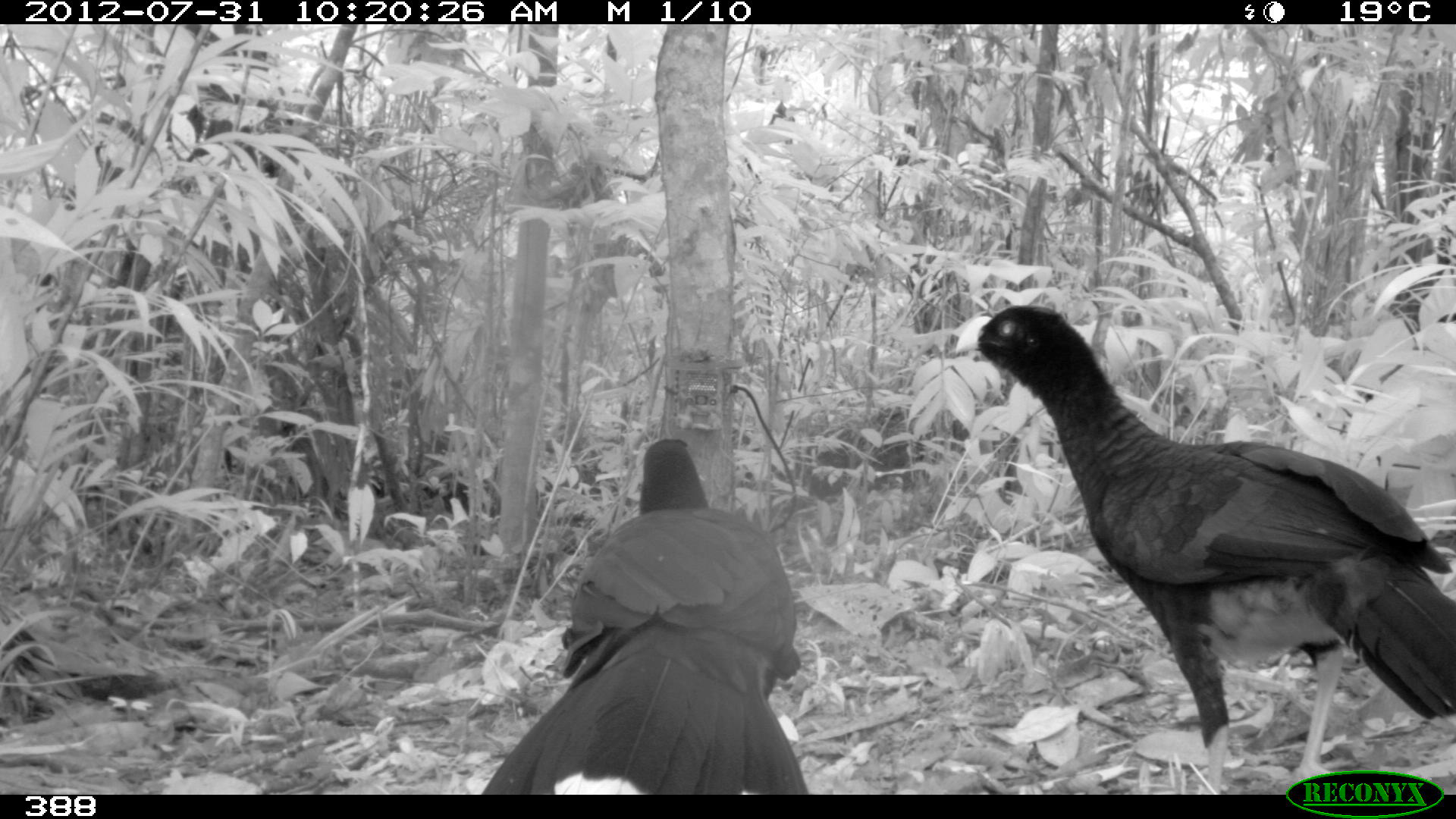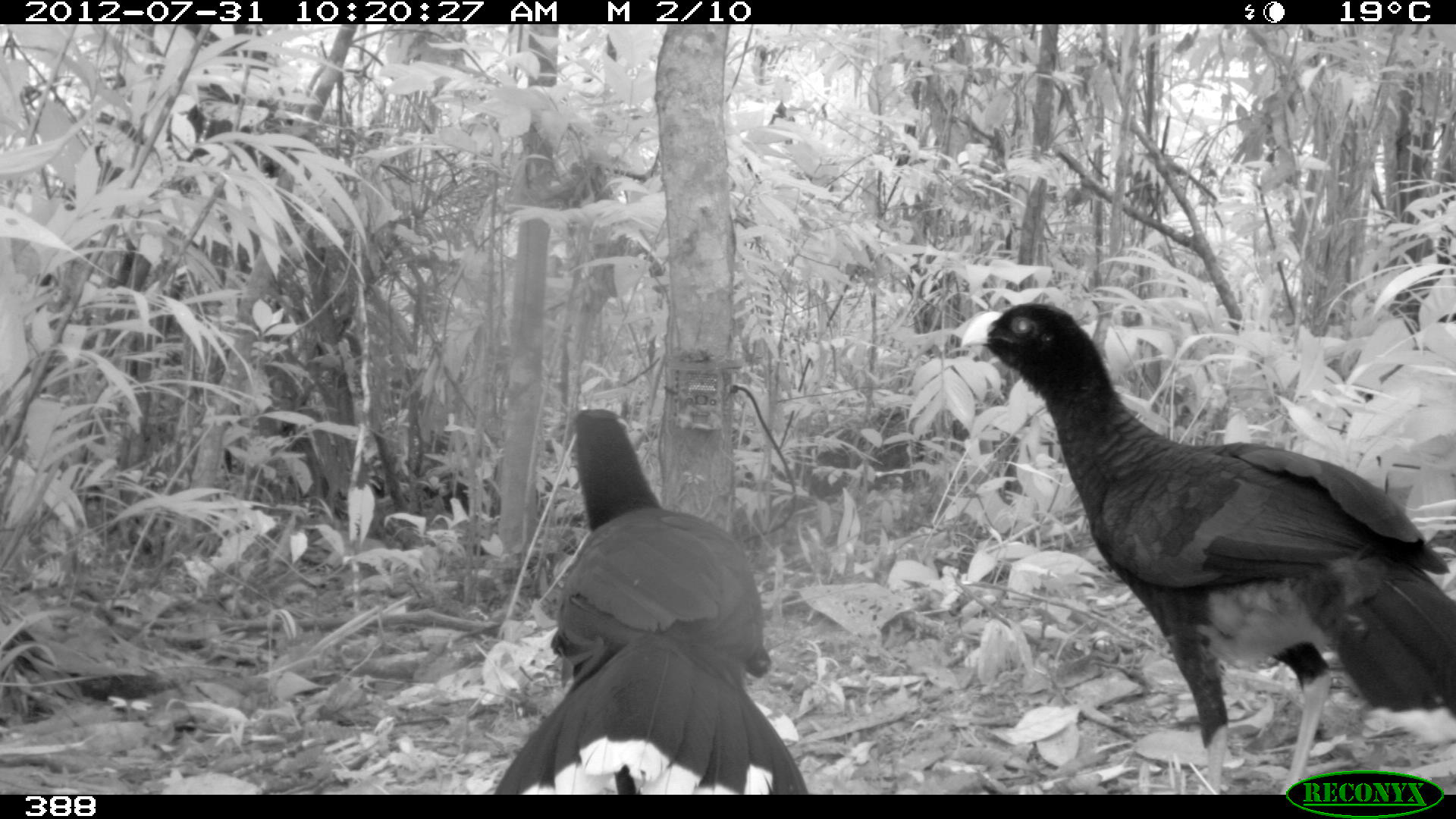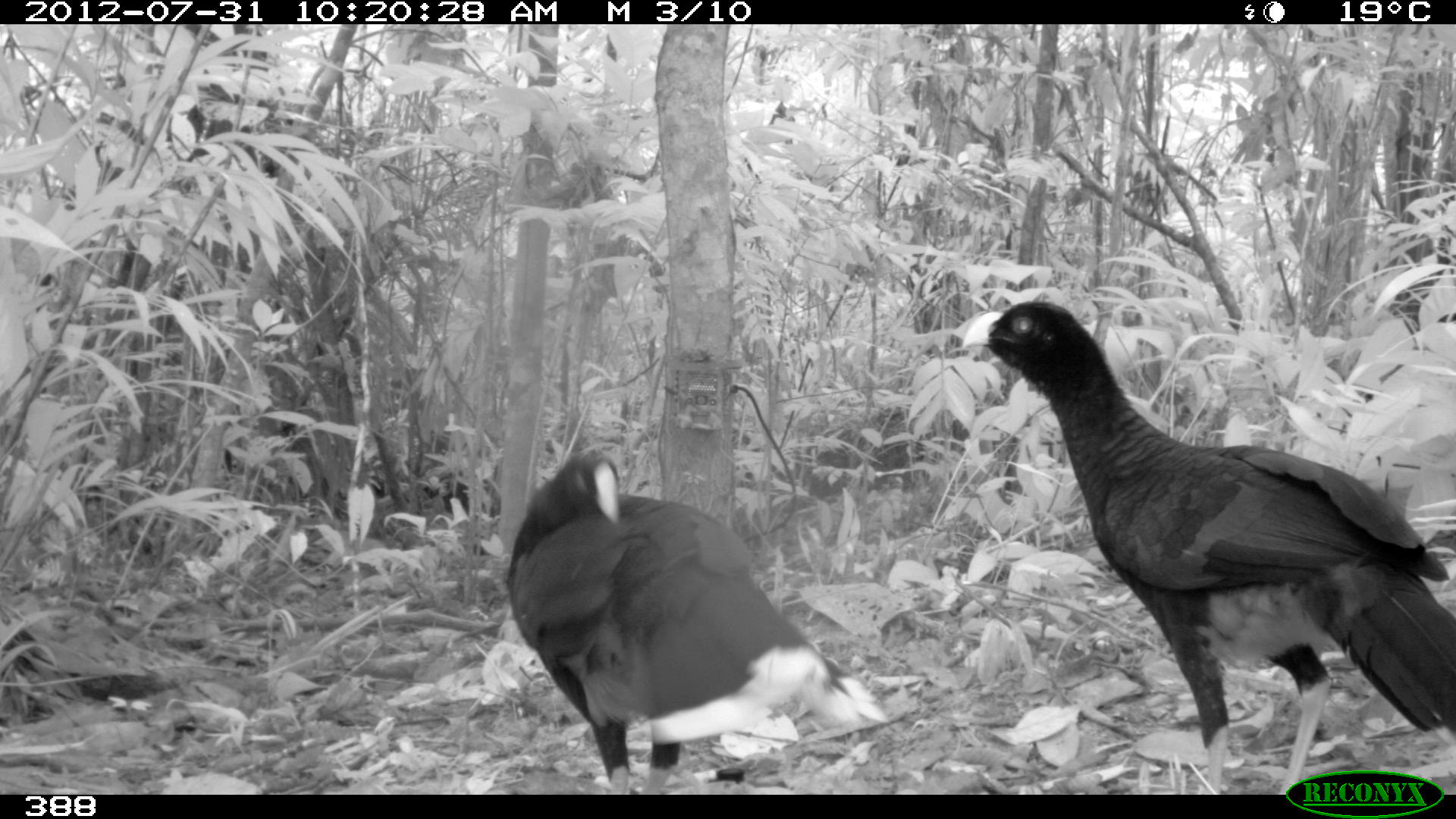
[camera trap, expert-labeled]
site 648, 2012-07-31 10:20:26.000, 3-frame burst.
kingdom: Animalia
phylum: Chordata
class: Aves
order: Galliformes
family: Cracidae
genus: Mitu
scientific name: Mitu tuberosum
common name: razor-billed curassow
Mitu tuberosum (razor-billed curassow).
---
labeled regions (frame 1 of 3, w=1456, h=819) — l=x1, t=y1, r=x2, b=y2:
mitu tuberosum: l=950, t=301, r=1456, b=794; l=477, t=435, r=809, b=794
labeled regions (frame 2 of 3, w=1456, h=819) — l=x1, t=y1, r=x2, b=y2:
mitu tuberosum: l=957, t=298, r=1456, b=794; l=490, t=406, r=809, b=795